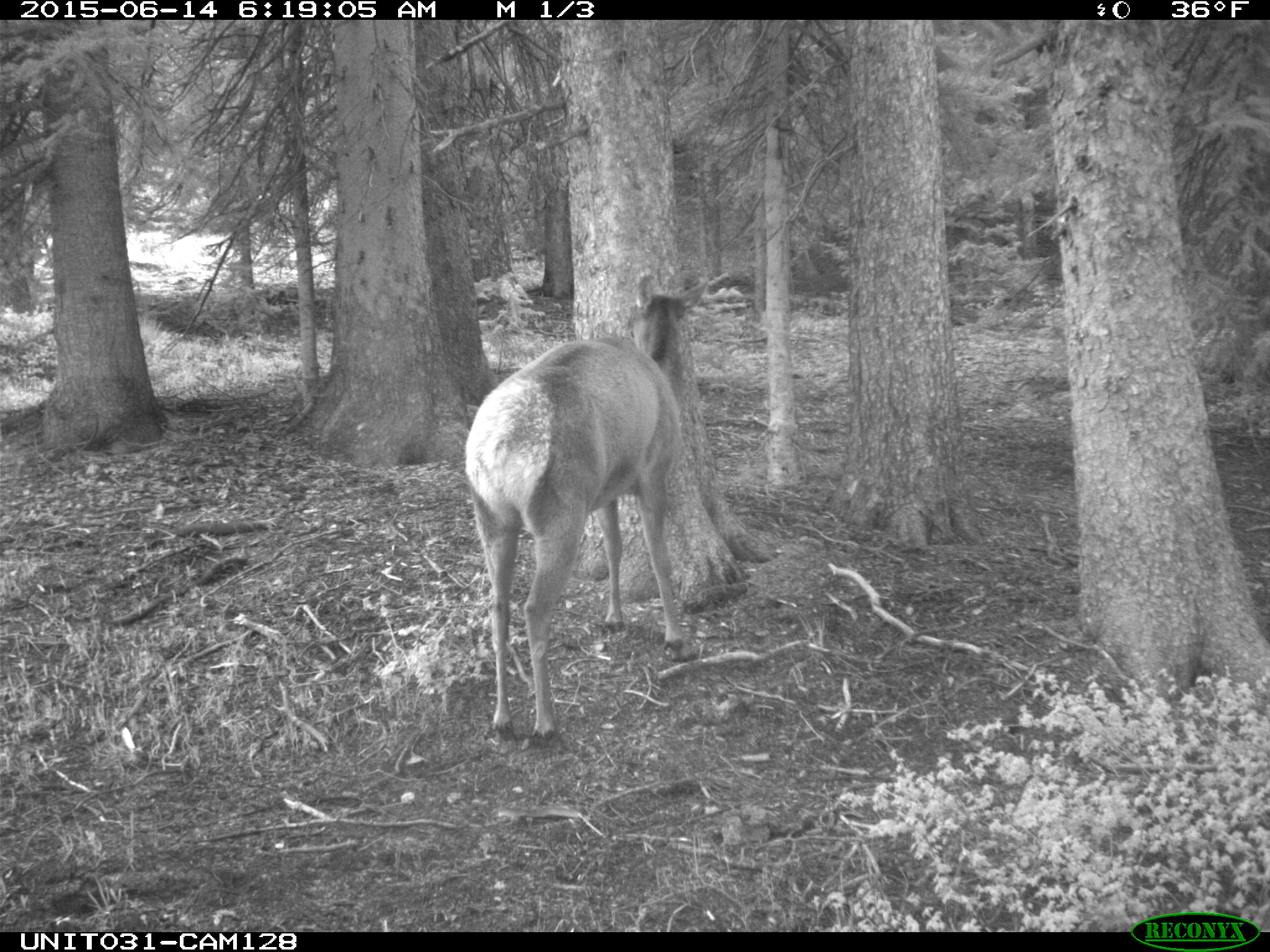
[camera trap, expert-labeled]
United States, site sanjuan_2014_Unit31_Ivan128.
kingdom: Animalia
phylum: Chordata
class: Mammalia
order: Artiodactyla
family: Cervidae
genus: Cervus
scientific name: Cervus elaphus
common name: red deer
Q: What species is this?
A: Cervus elaphus (red deer).